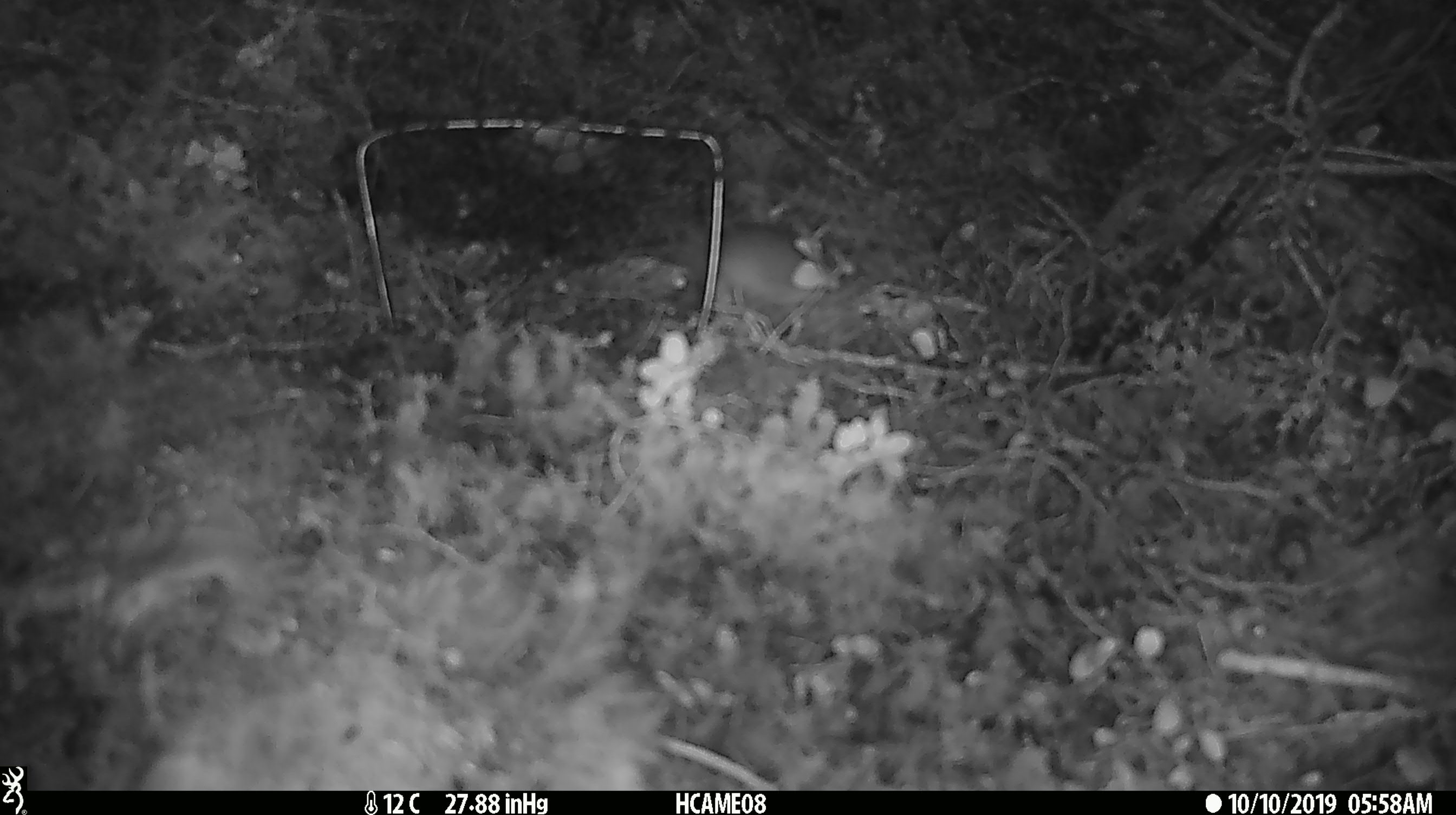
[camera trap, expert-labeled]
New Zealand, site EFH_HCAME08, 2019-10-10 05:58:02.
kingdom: Animalia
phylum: Chordata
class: Mammalia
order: Rodentia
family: Muridae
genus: Mus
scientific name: Mus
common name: mouse